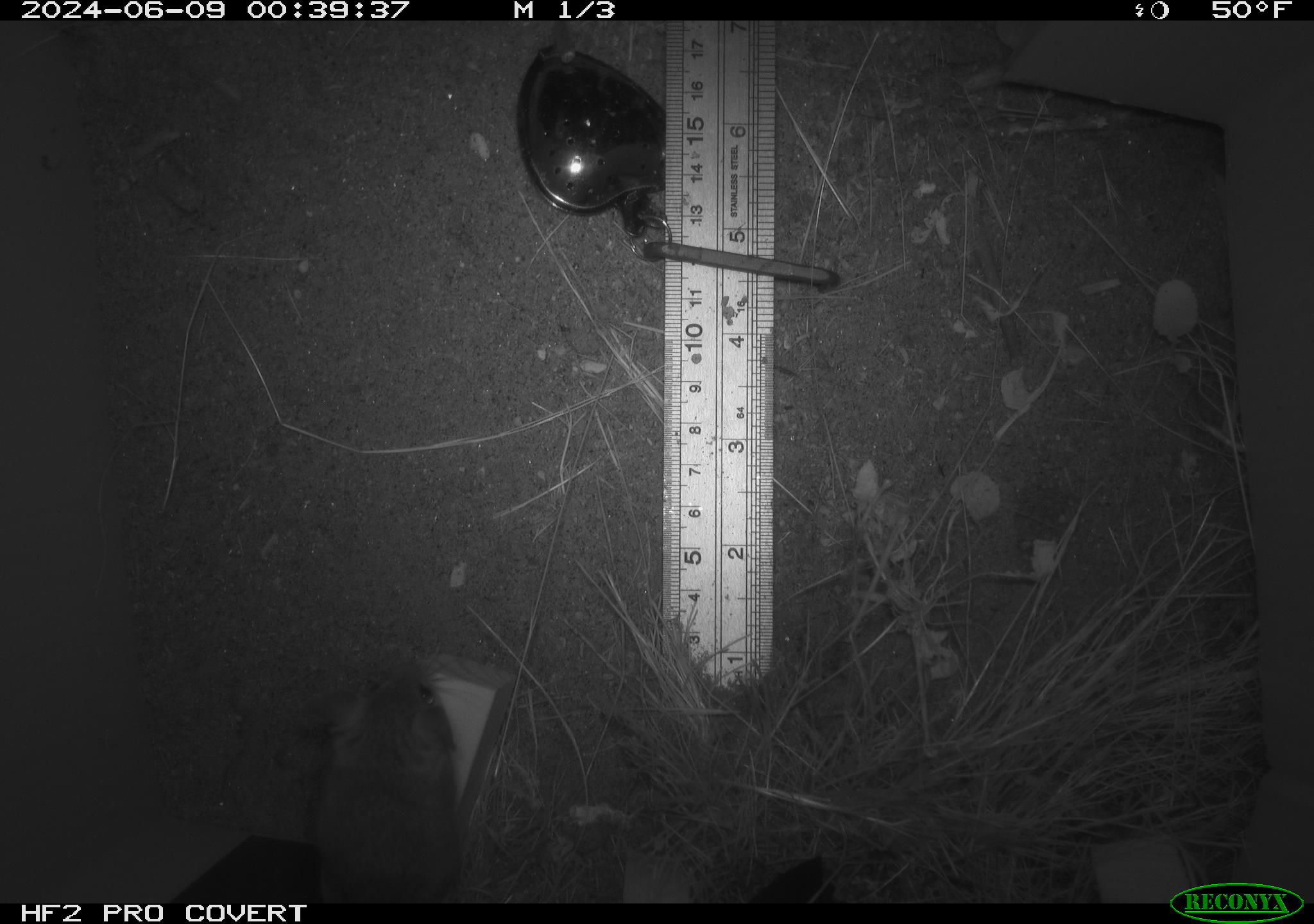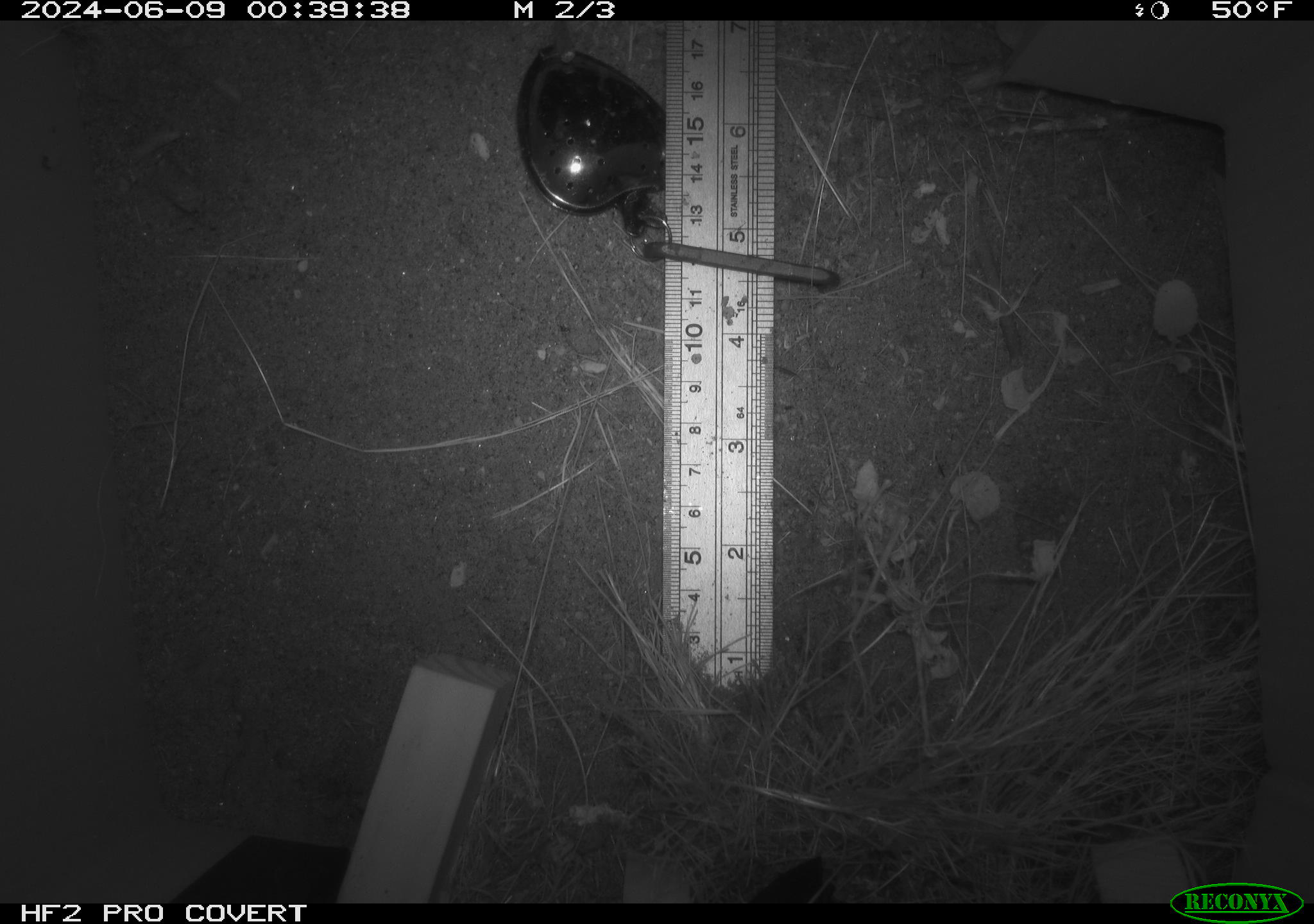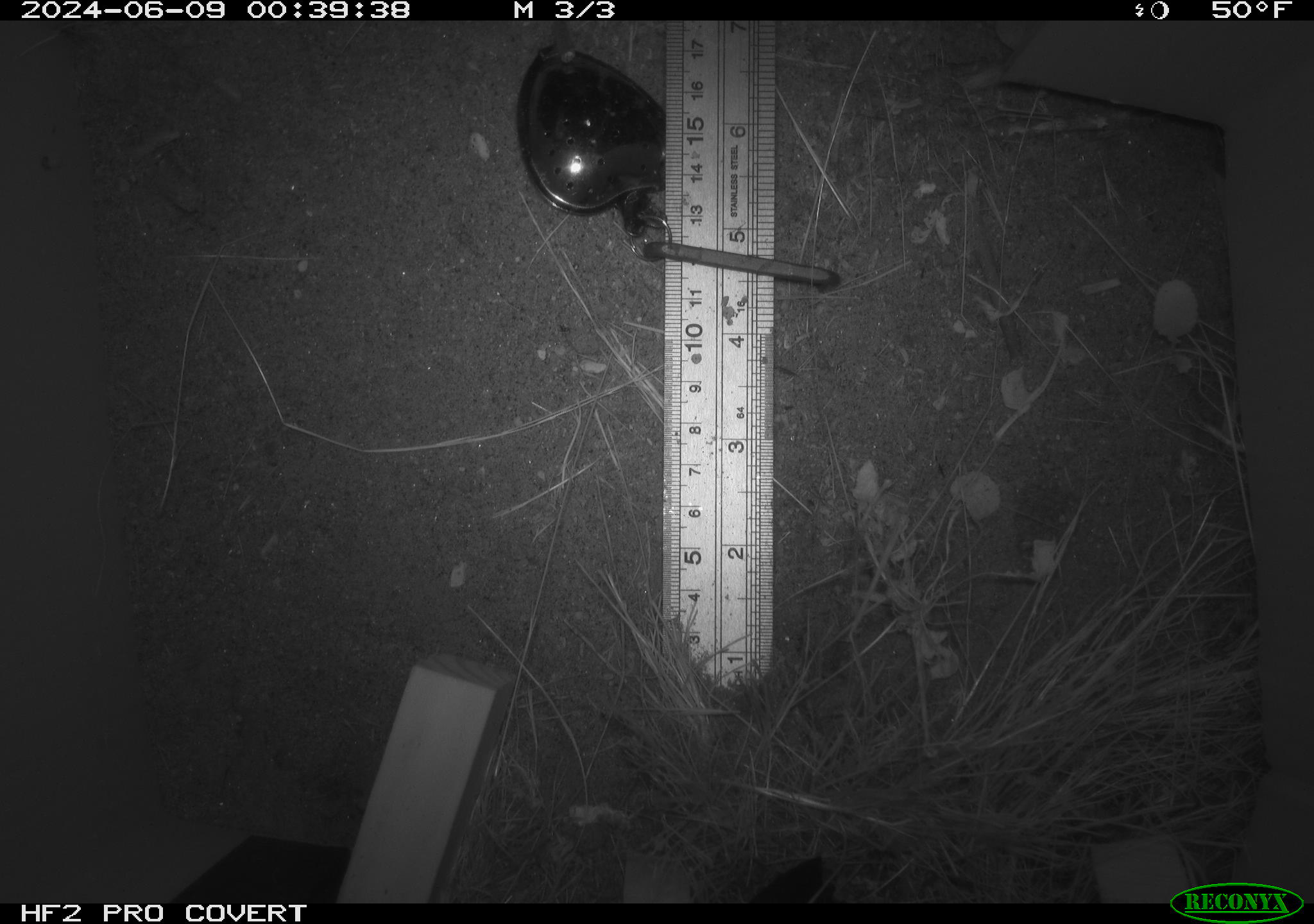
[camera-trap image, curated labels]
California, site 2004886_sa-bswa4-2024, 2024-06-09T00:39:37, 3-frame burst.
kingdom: Animalia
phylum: Chordata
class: Mammalia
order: Rodentia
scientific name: Rodentia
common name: rodent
Rodent (Rodentia).